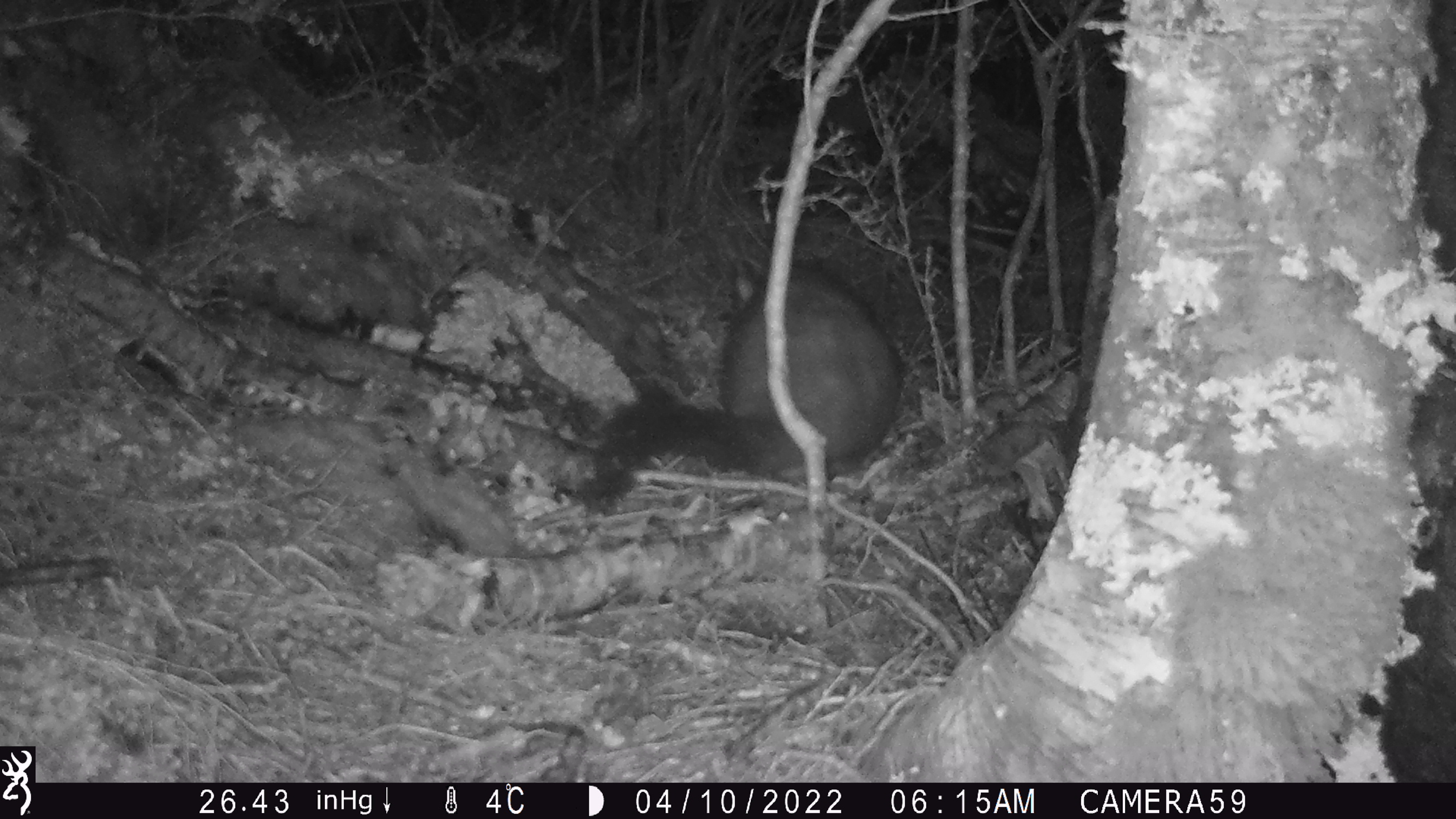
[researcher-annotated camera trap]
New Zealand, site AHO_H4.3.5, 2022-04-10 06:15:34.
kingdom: Animalia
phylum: Chordata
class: Mammalia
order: Diprotodontia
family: Phalangeridae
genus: Trichosurus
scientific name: Trichosurus vulpecula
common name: common brushtail possum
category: possum